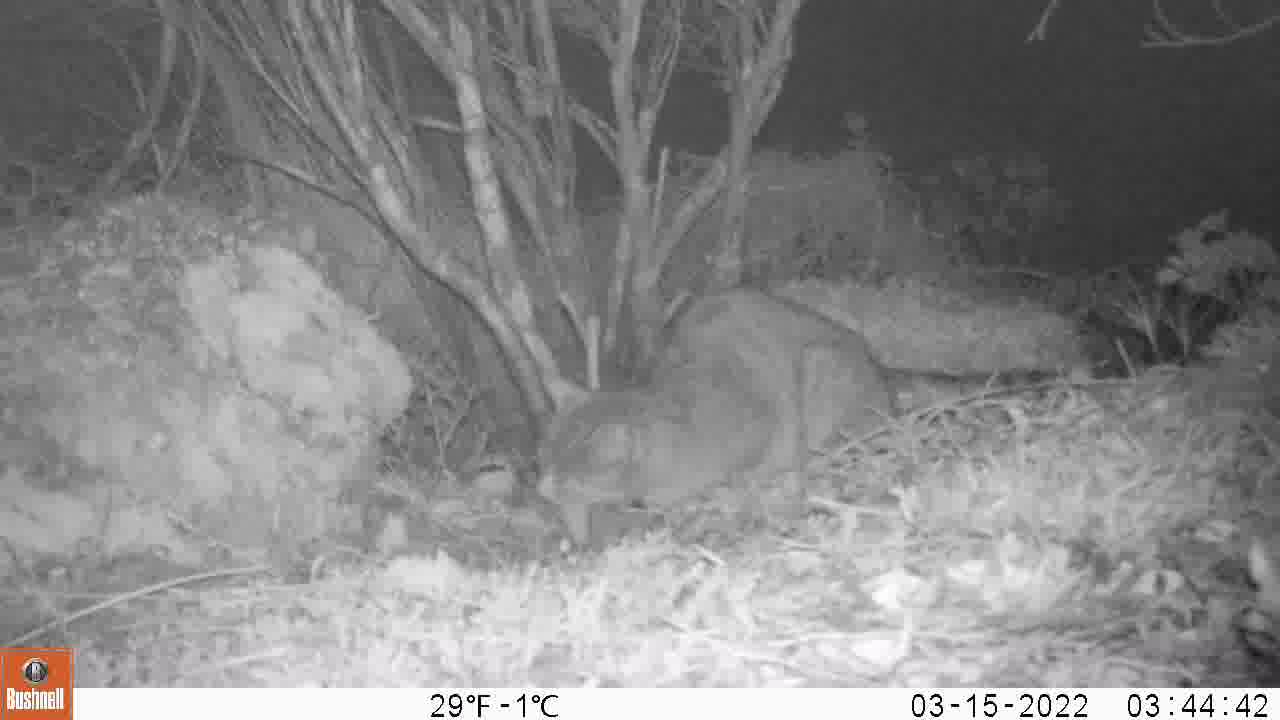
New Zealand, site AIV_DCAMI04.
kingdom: Animalia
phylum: Chordata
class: Mammalia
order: Carnivora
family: Felidae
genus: Felis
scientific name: Felis catus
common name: domestic cat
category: cat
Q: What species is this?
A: Cat (domestic cat) (Felis catus).